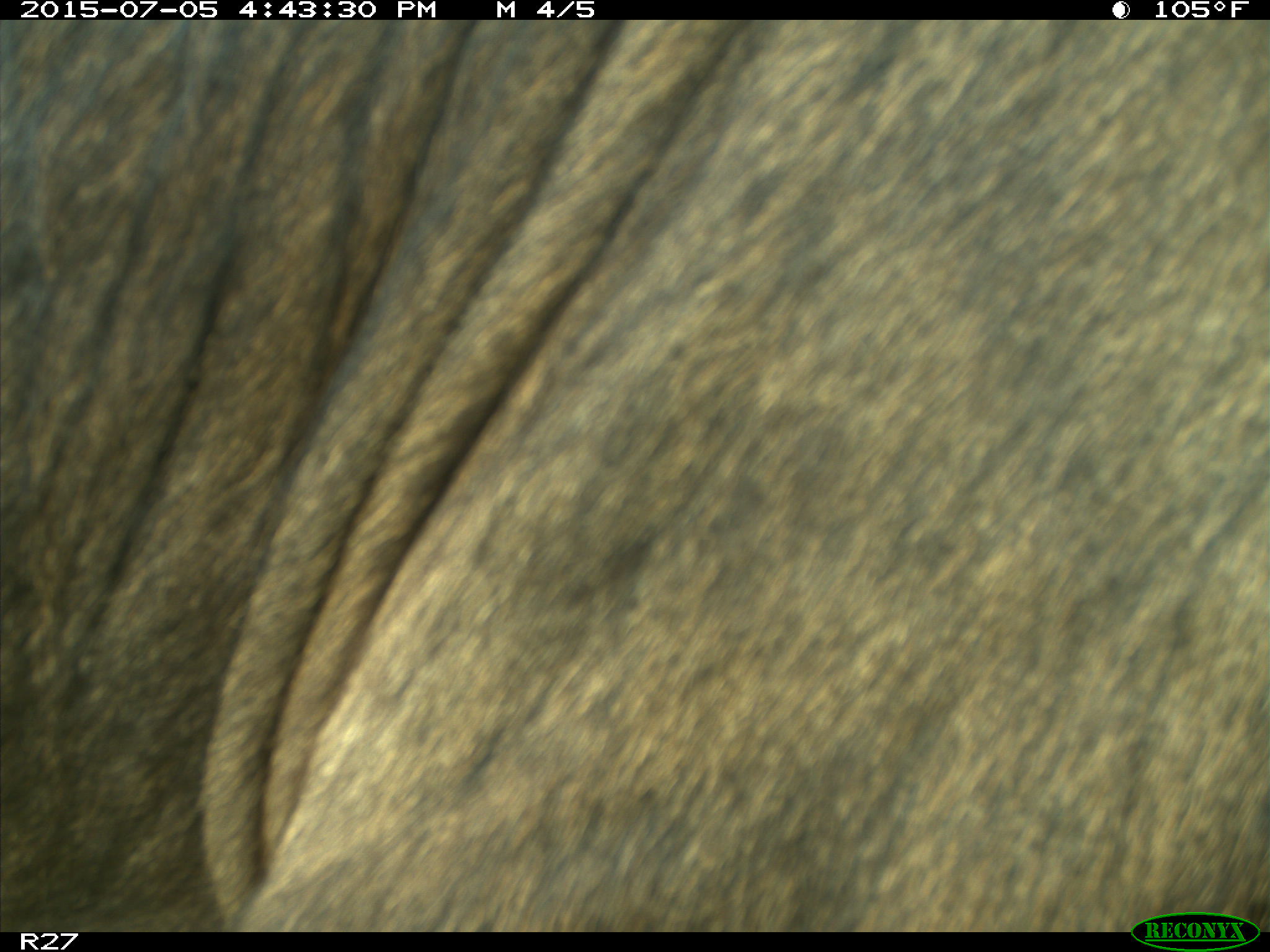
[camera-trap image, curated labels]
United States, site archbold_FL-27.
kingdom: Animalia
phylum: Chordata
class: Mammalia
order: Artiodactyla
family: Bovidae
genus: Bos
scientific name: Bos taurus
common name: domestic cow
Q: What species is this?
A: Bos taurus (domestic cow).